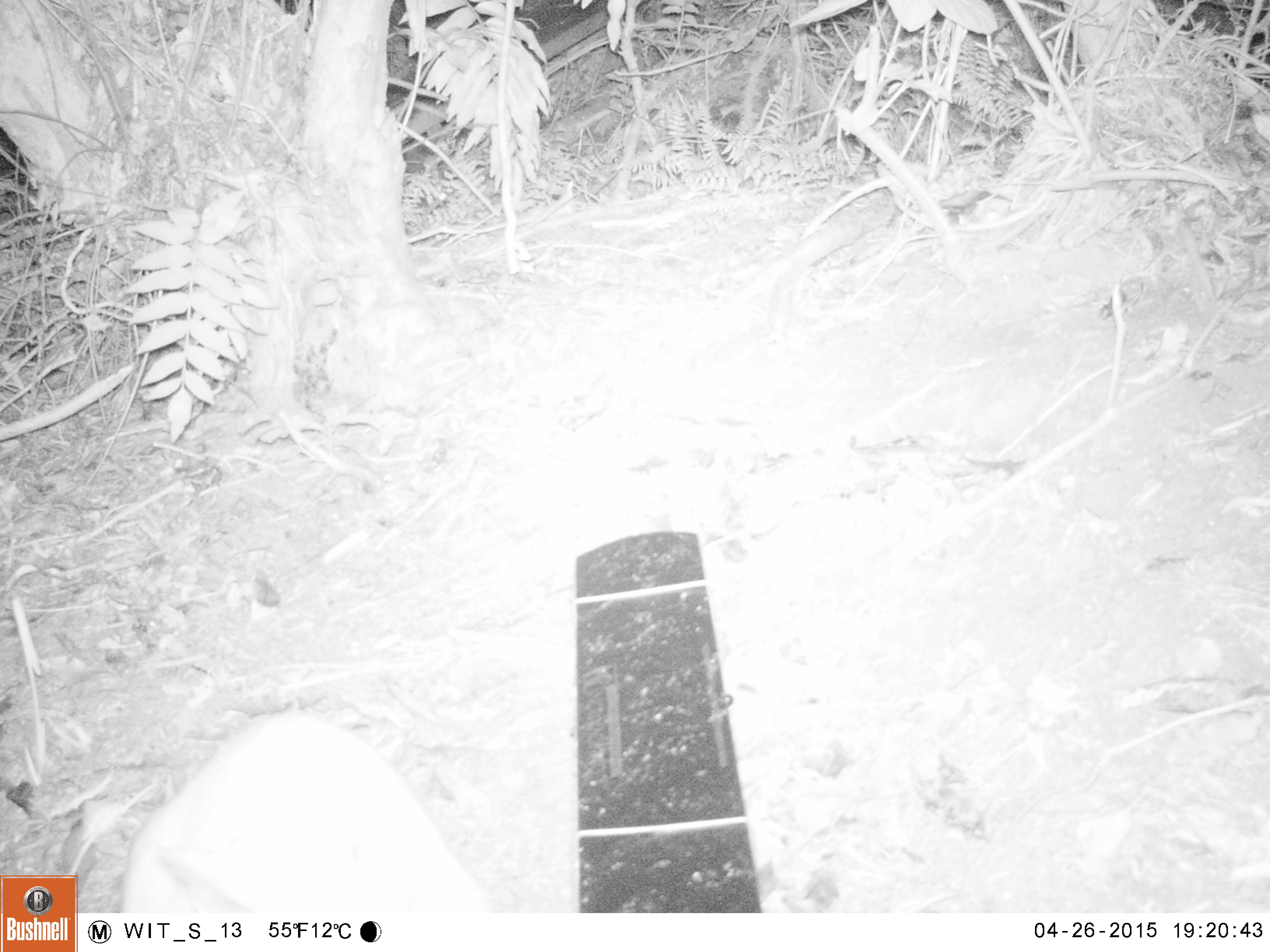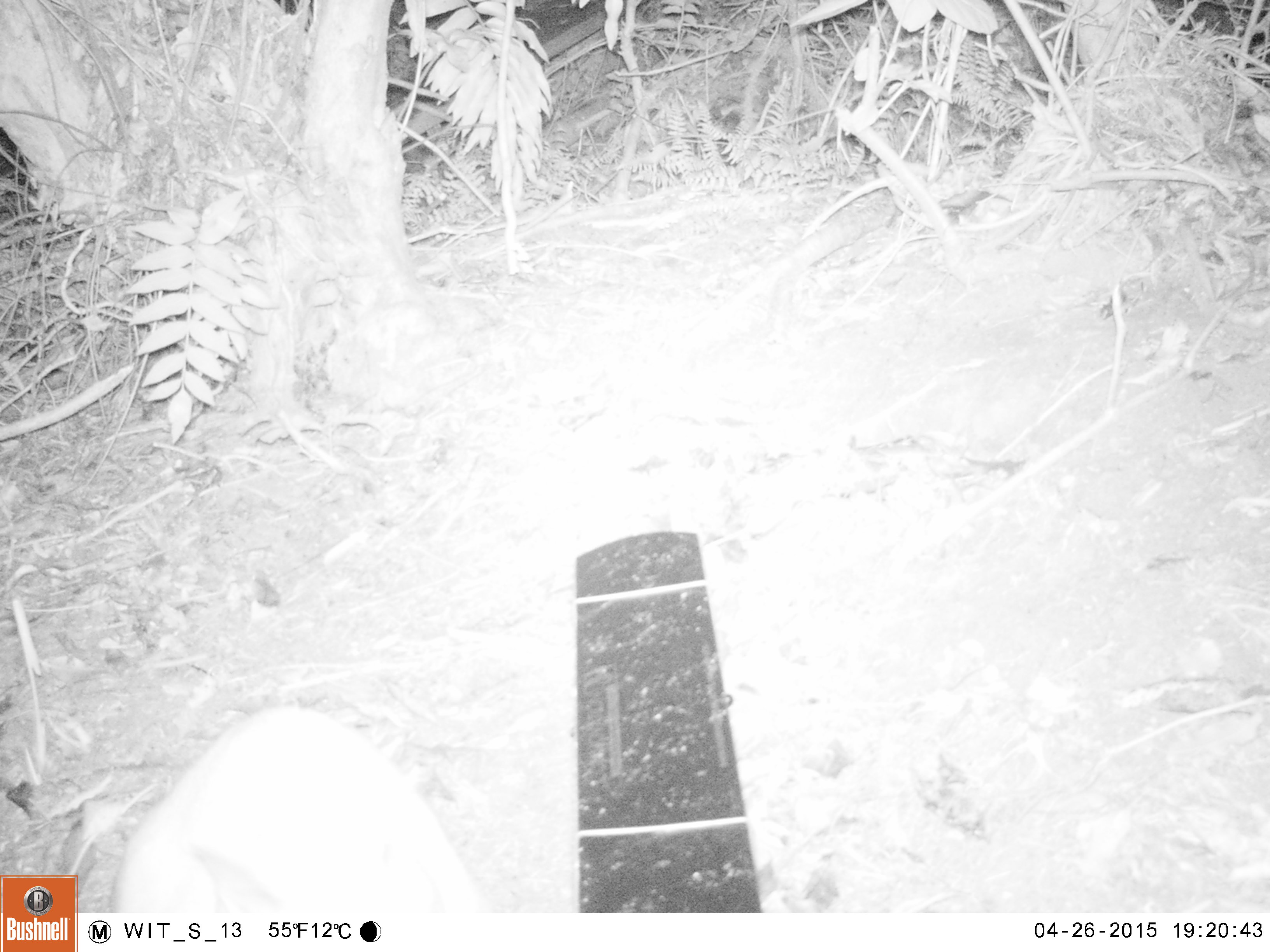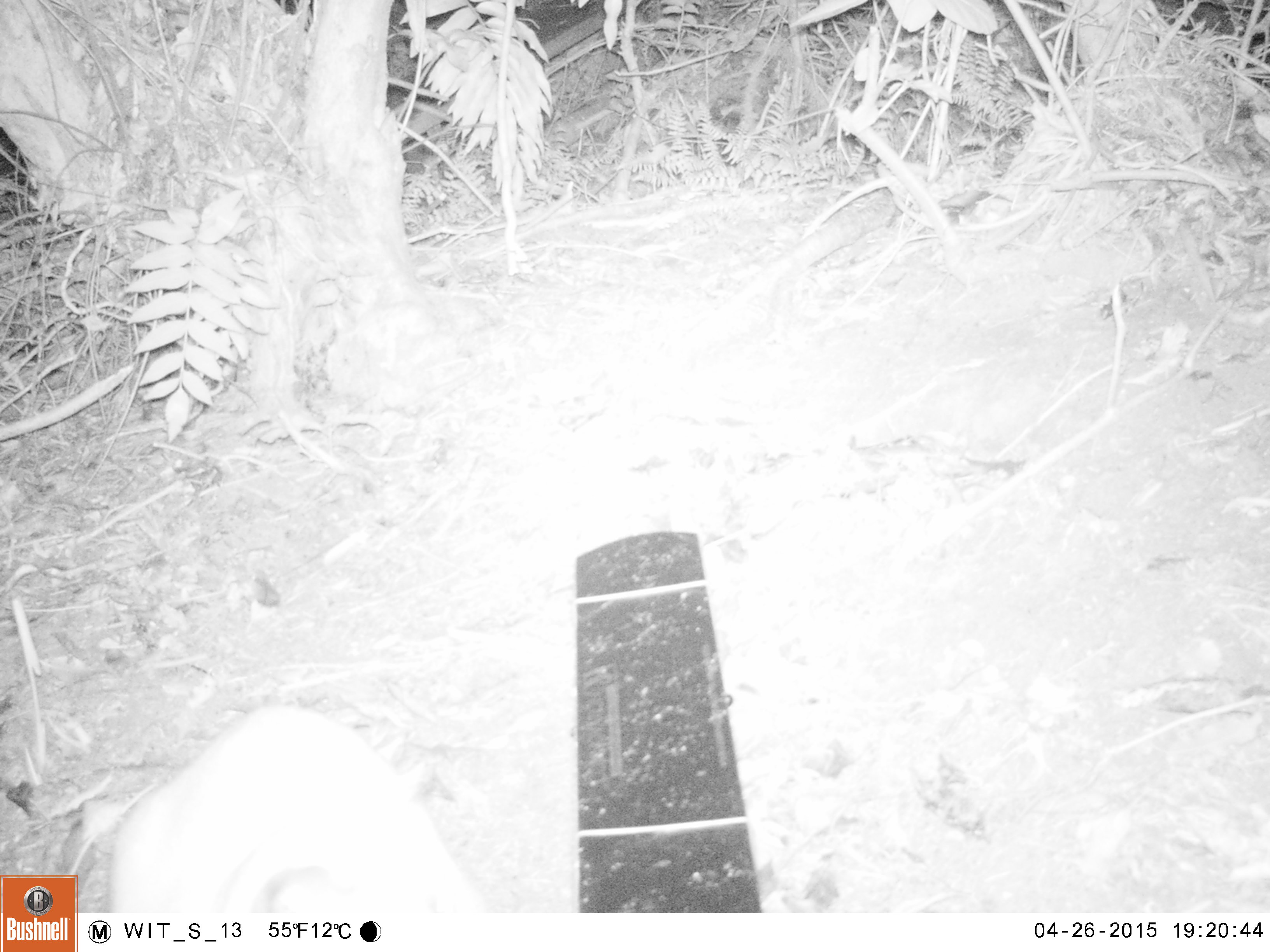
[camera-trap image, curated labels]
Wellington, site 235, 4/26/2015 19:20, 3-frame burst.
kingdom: Animalia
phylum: Chordata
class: Mammalia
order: Carnivora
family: Felidae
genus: Felis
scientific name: Felis catus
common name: cat